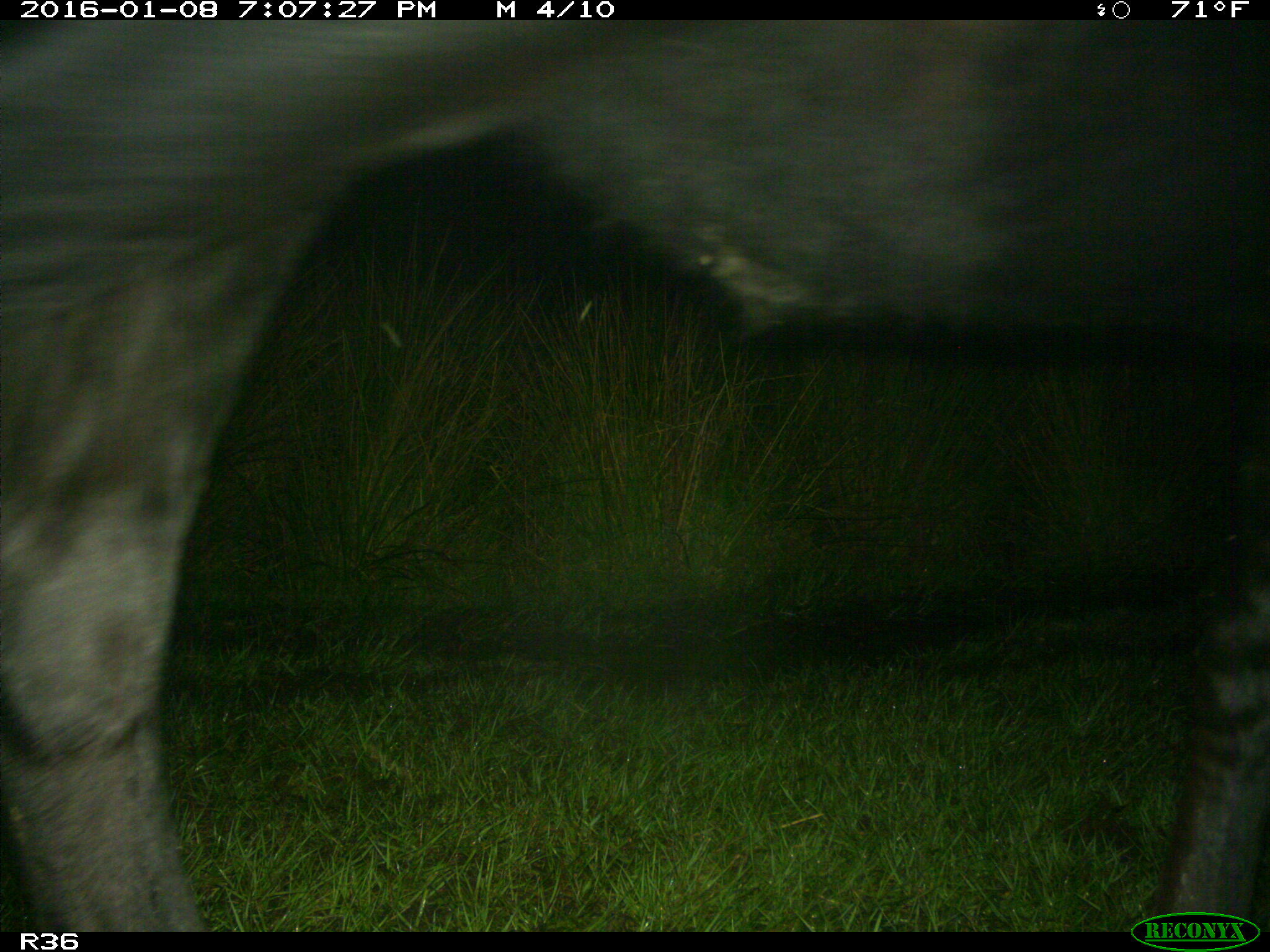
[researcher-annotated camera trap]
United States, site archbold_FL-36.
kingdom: Animalia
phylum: Chordata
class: Mammalia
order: Artiodactyla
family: Bovidae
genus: Bos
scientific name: Bos taurus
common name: domestic cow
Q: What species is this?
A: Bos taurus (domestic cow).